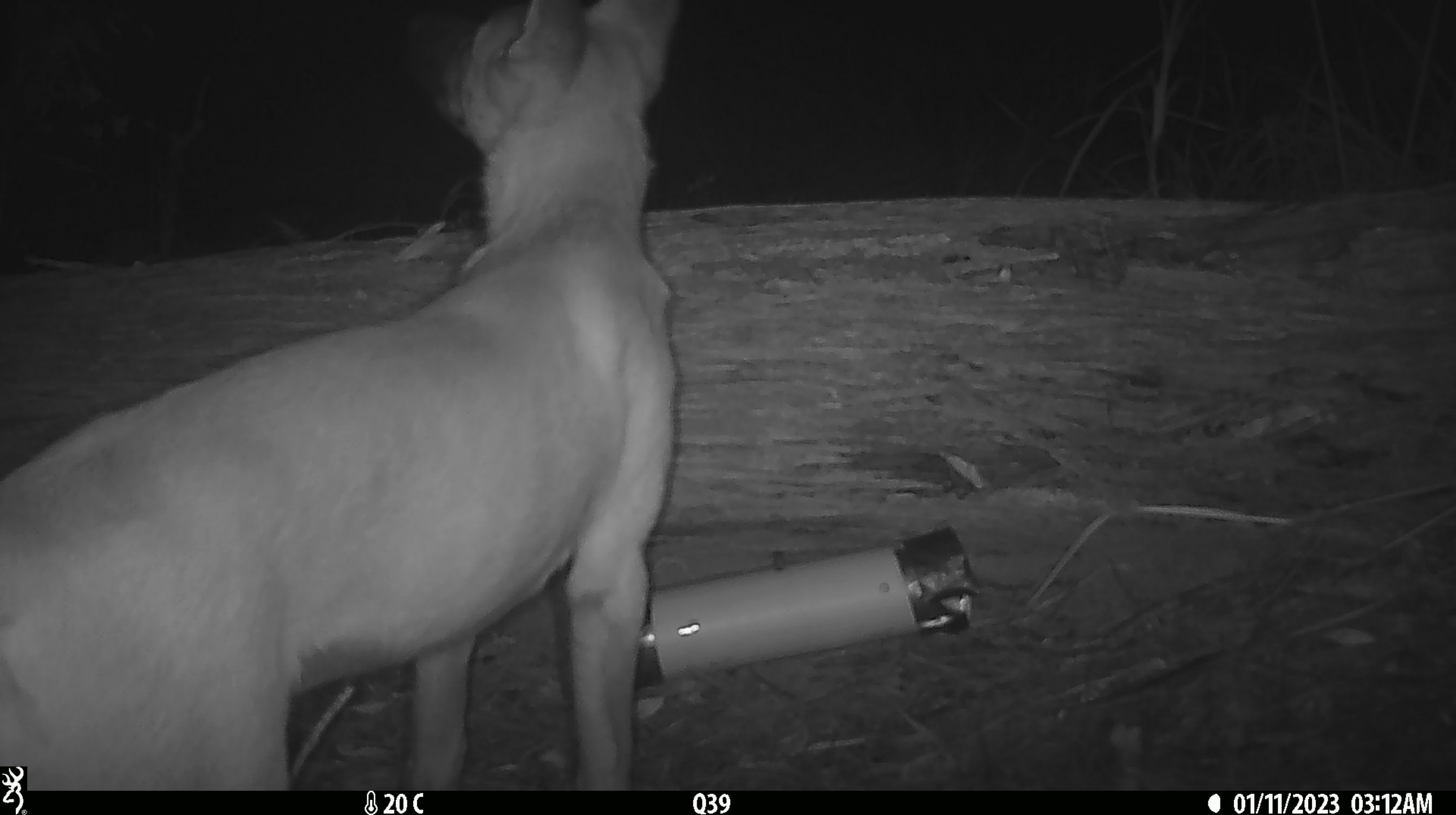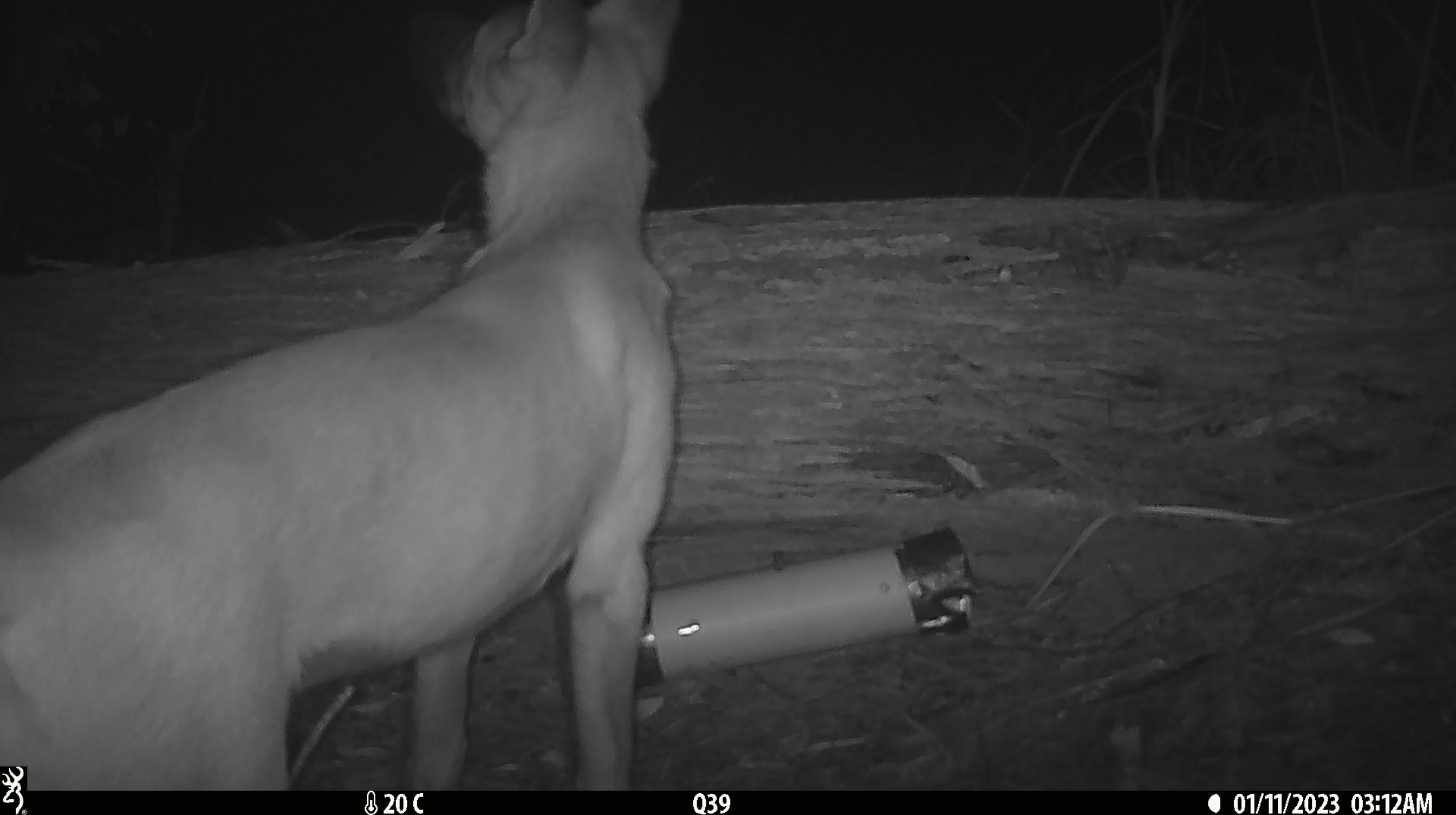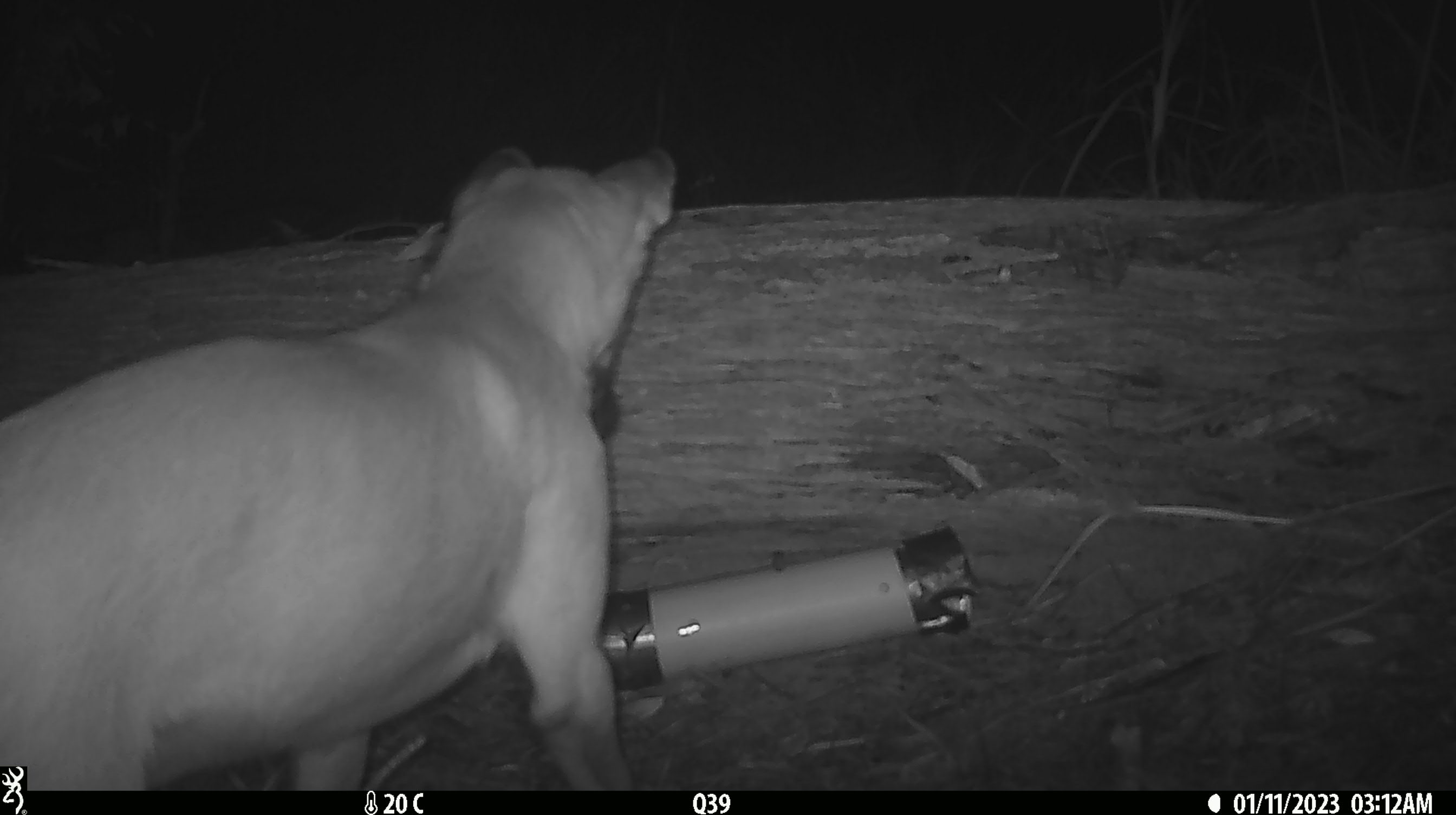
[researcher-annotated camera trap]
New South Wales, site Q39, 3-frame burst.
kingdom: Animalia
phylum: Chordata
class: Mammalia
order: Carnivora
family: Canidae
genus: Canis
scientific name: Canis familiaris dingo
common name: dingo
Dingo (Canis familiaris dingo).